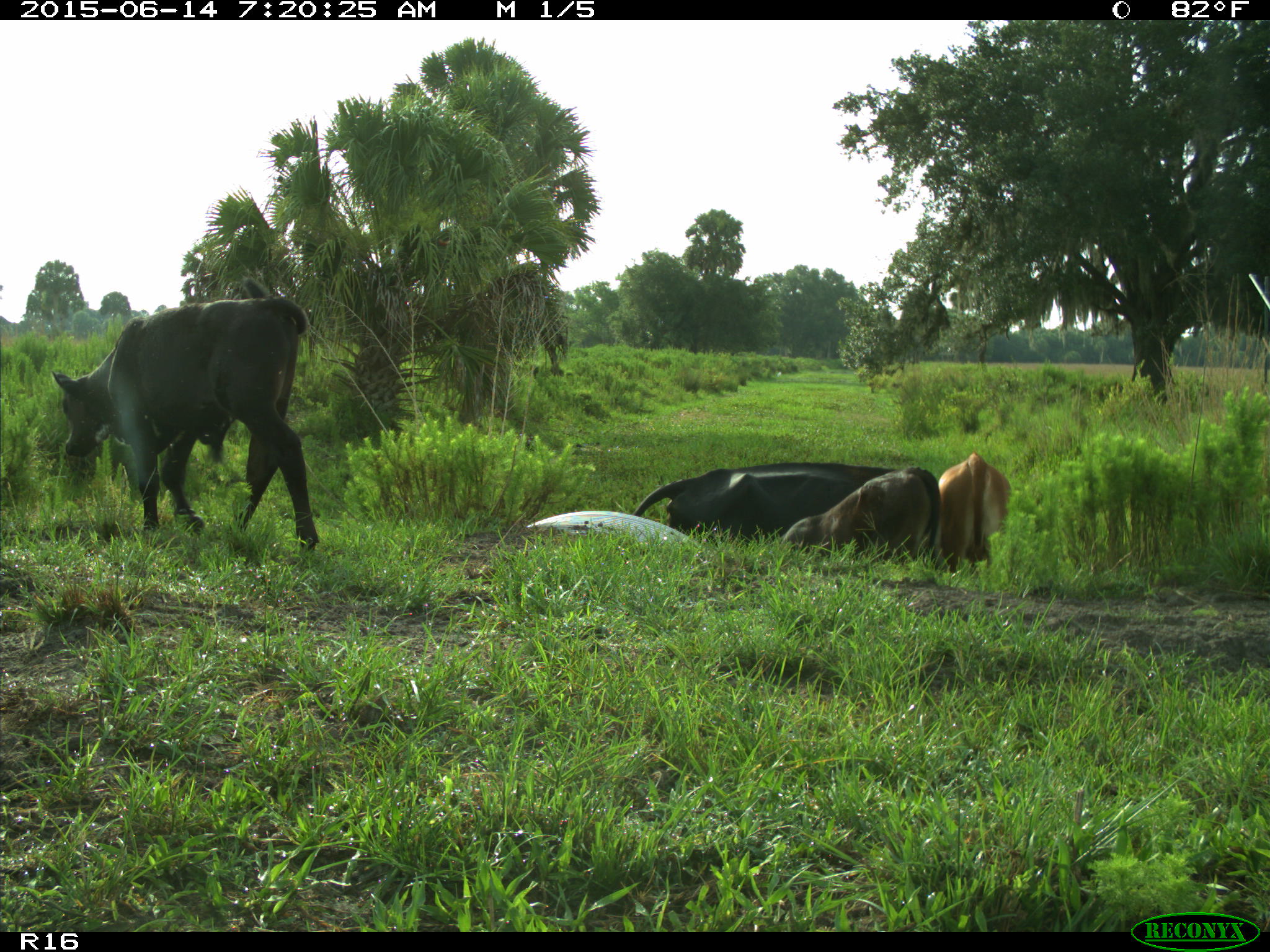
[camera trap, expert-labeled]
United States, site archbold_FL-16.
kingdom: Animalia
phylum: Chordata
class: Mammalia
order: Artiodactyla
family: Bovidae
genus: Bos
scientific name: Bos taurus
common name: domestic cow